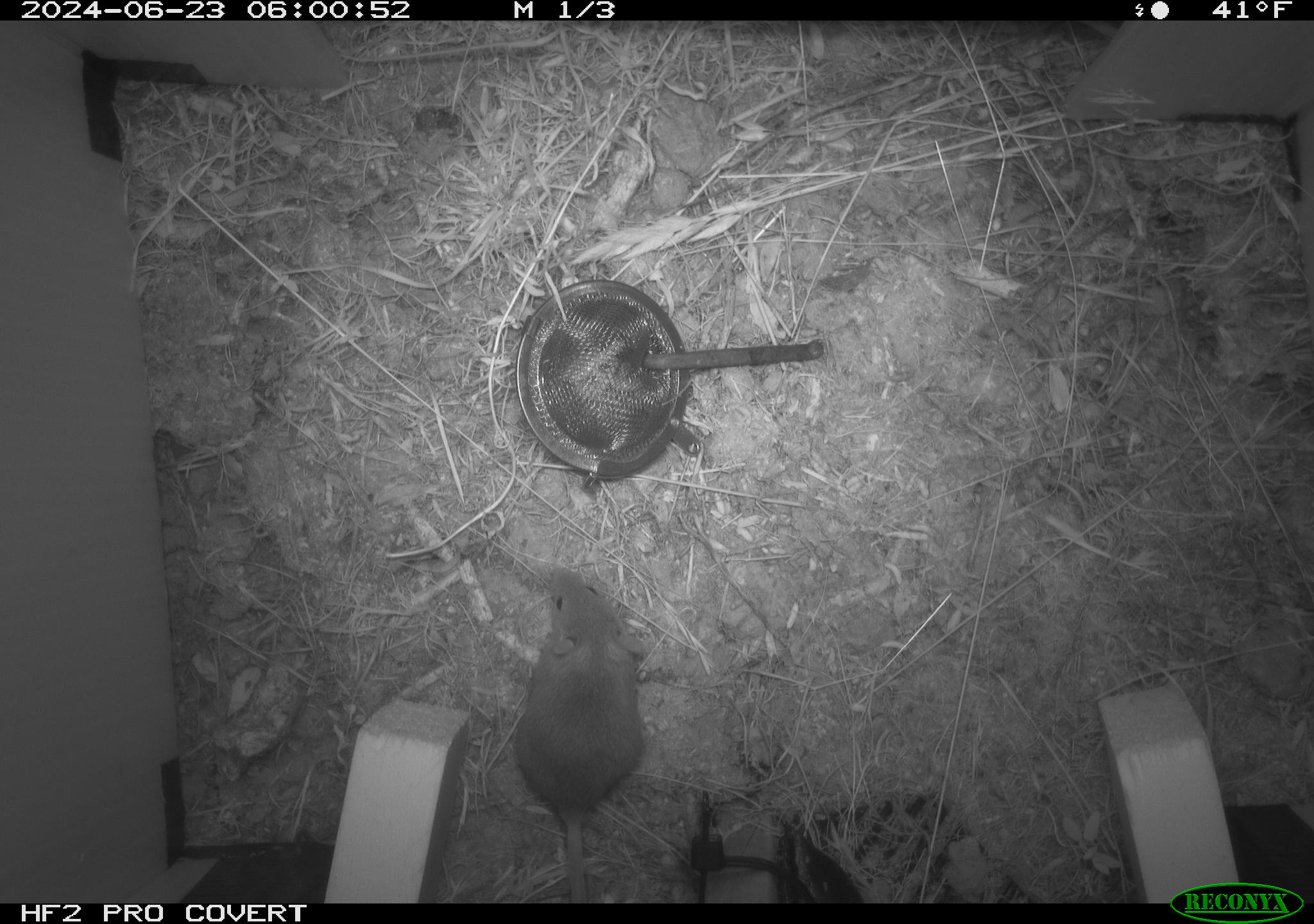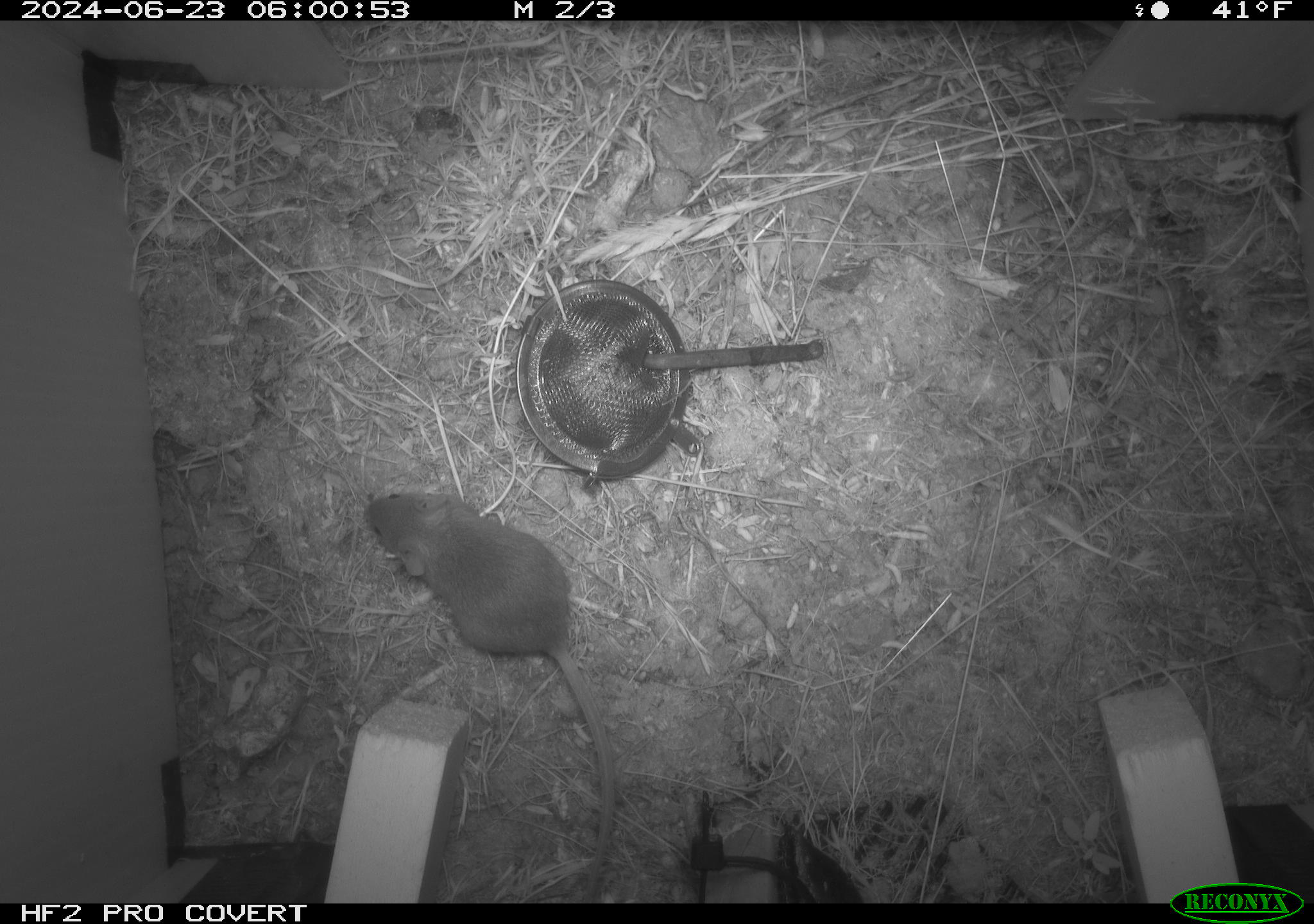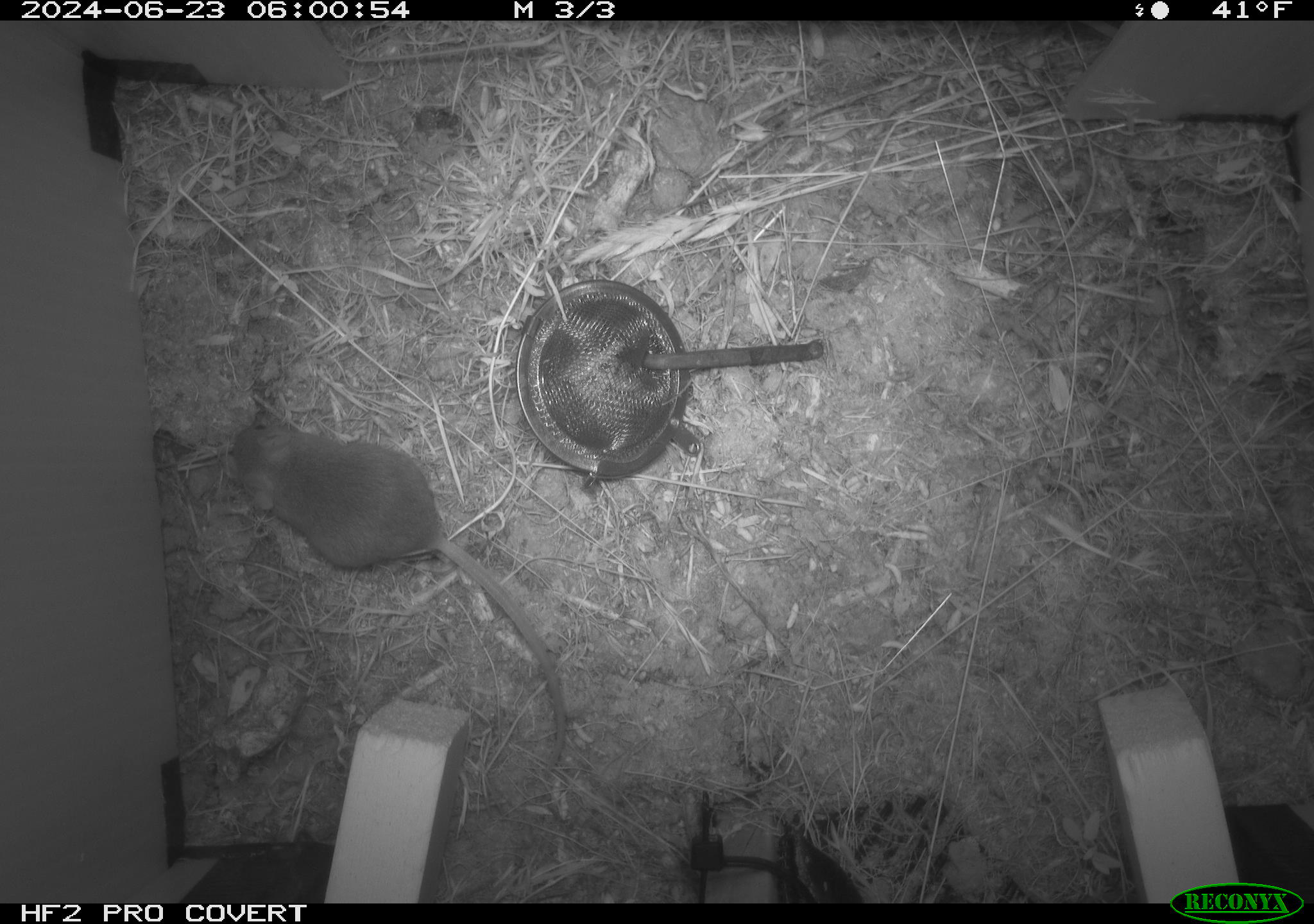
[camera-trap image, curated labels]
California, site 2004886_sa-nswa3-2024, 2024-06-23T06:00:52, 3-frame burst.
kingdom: Animalia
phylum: Chordata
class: Mammalia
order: Rodentia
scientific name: Rodentia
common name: rodent